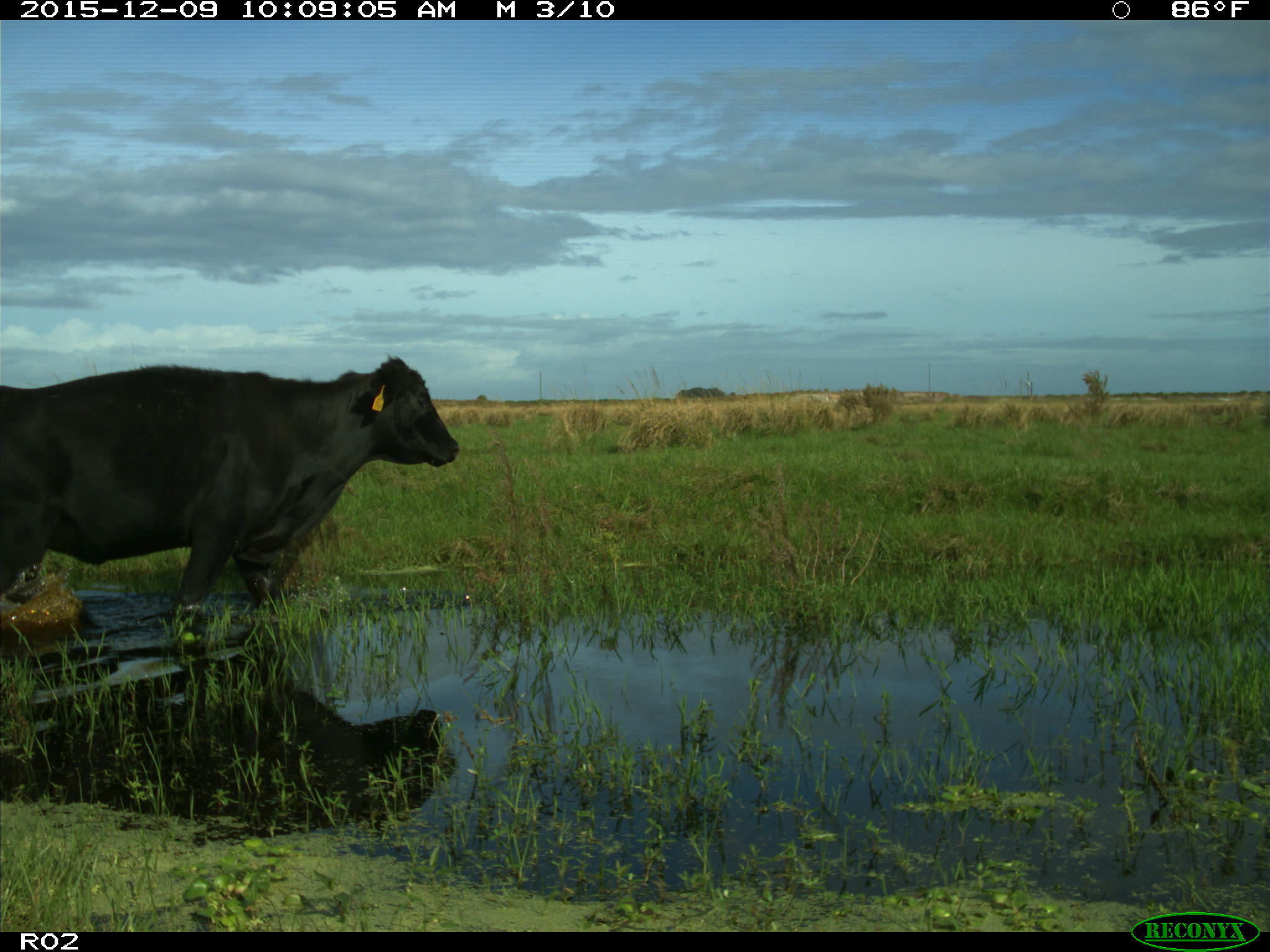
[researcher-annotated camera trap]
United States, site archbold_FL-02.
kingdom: Animalia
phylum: Chordata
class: Mammalia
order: Artiodactyla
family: Bovidae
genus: Bos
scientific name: Bos taurus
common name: domestic cow